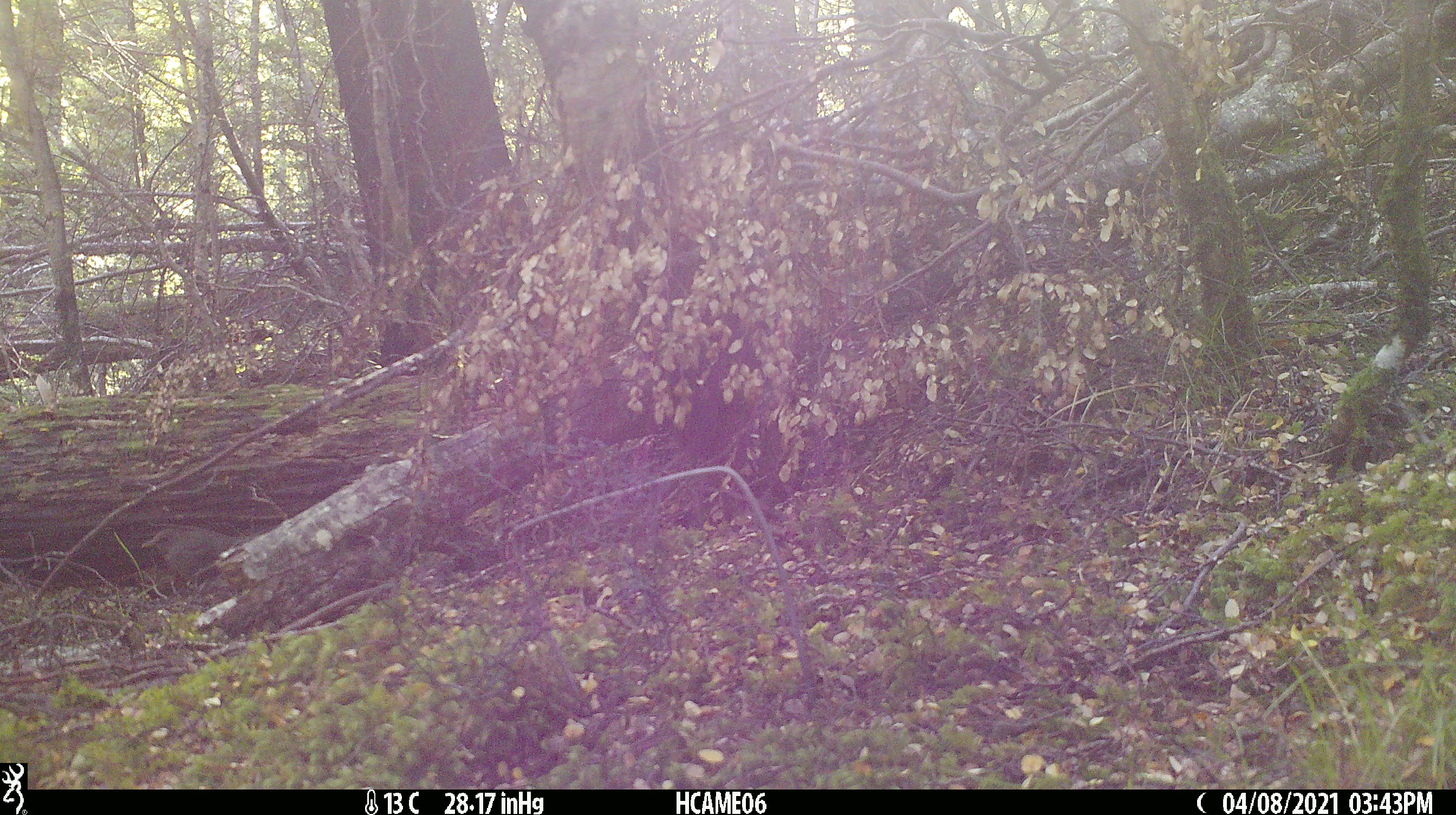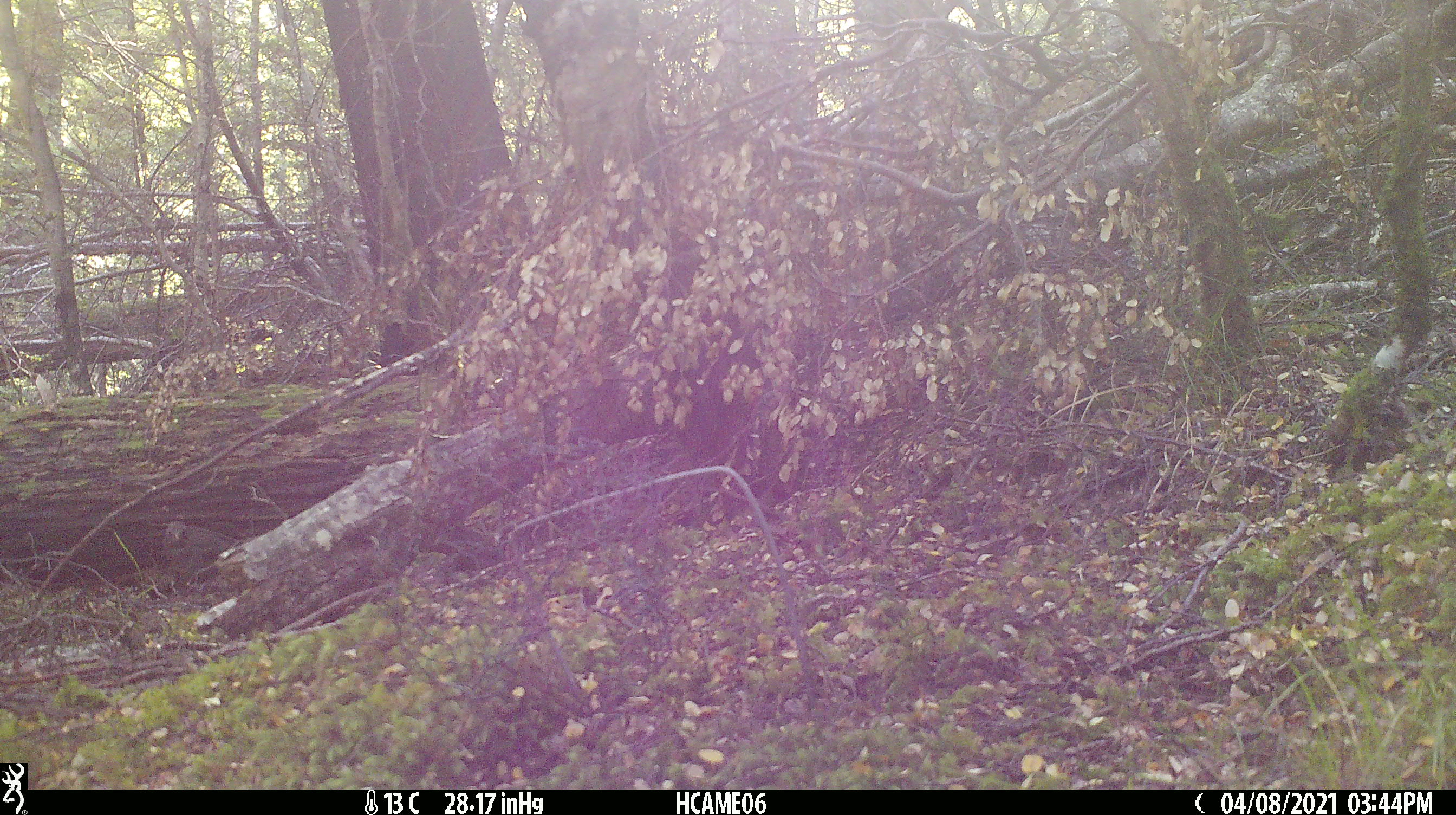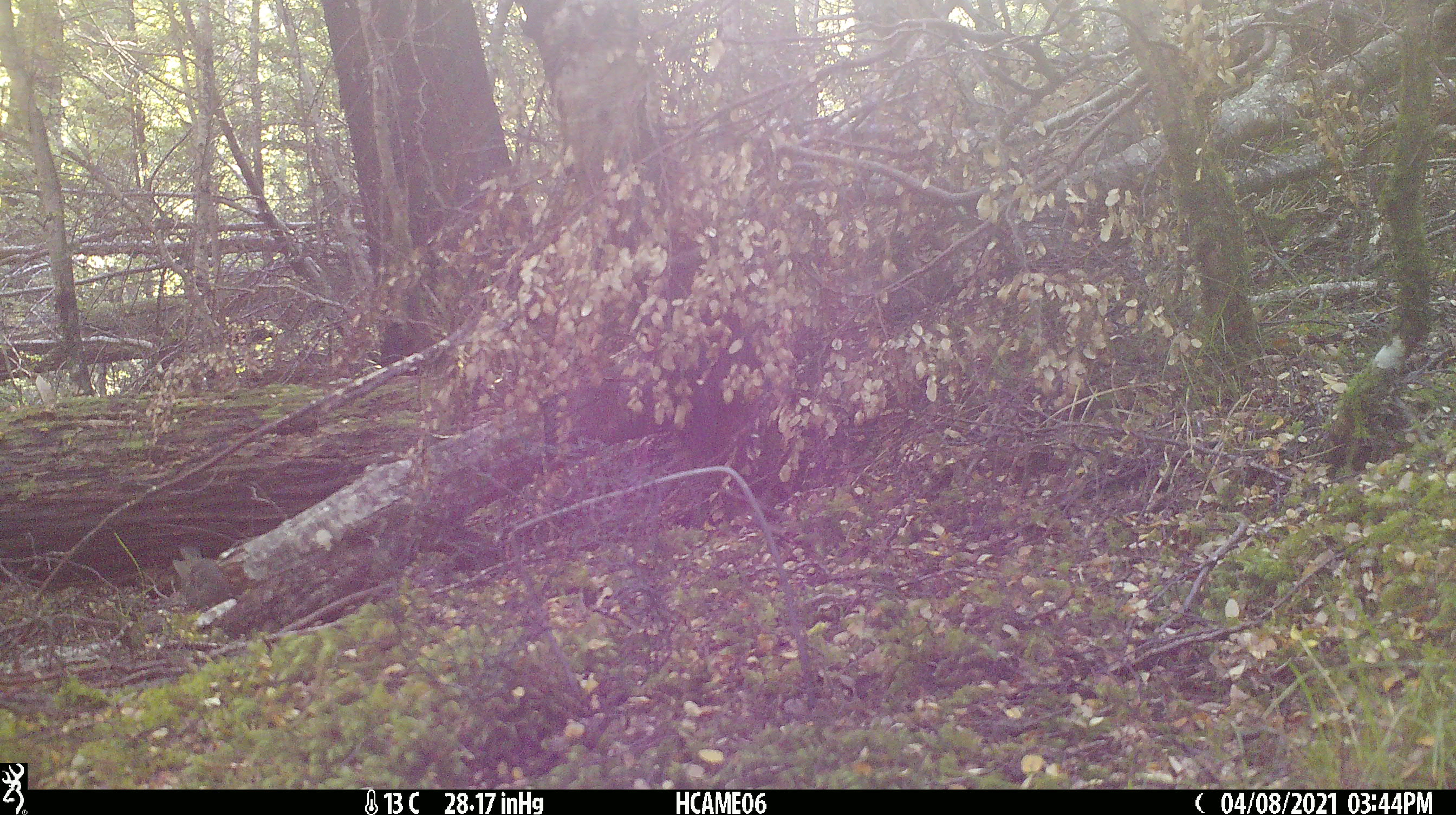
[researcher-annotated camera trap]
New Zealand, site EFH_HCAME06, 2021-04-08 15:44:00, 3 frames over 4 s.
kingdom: Animalia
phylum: Chordata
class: Aves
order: Passeriformes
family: Turdidae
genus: Turdus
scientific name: Turdus merula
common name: eurasian blackbird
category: blackbird